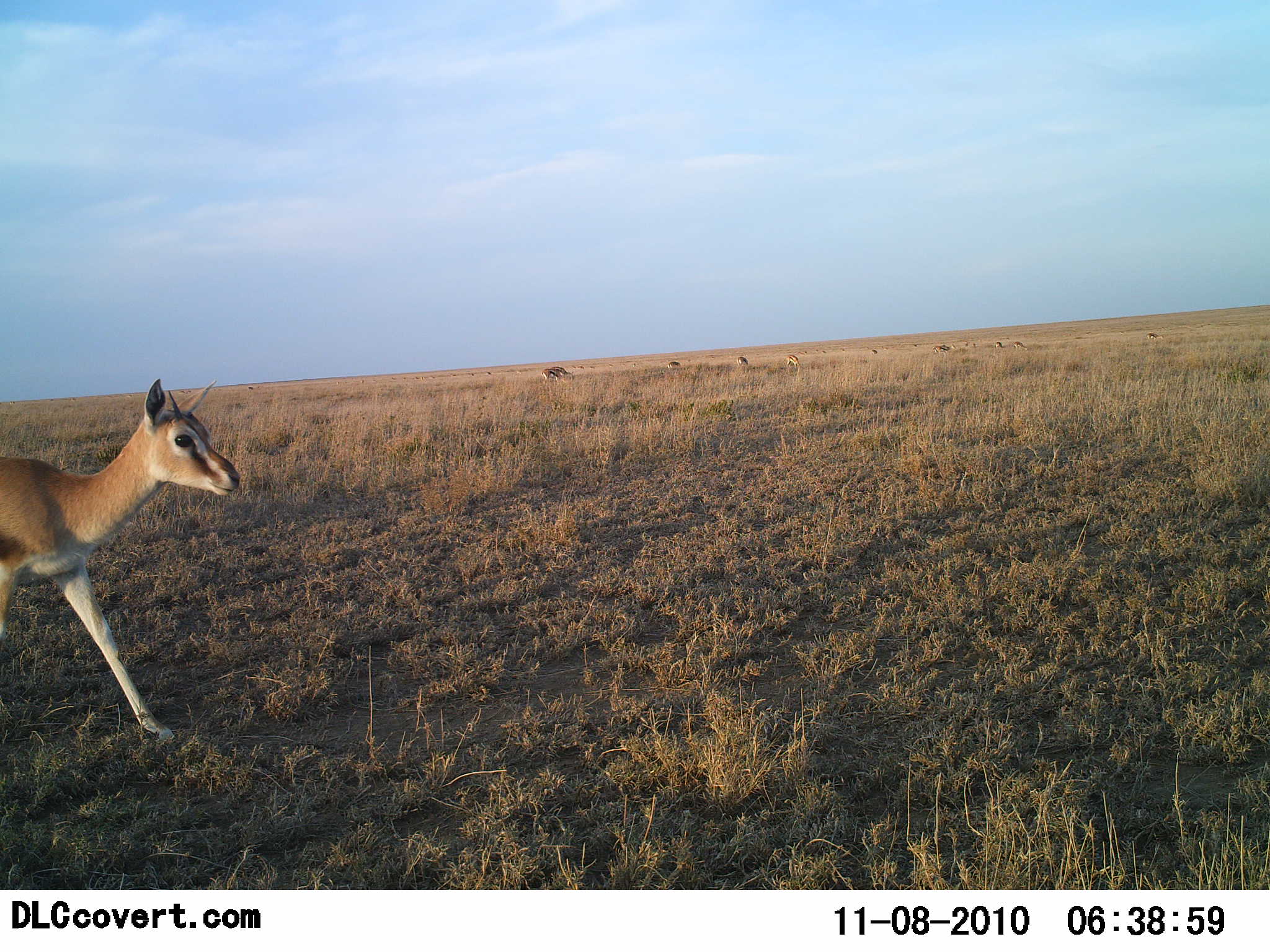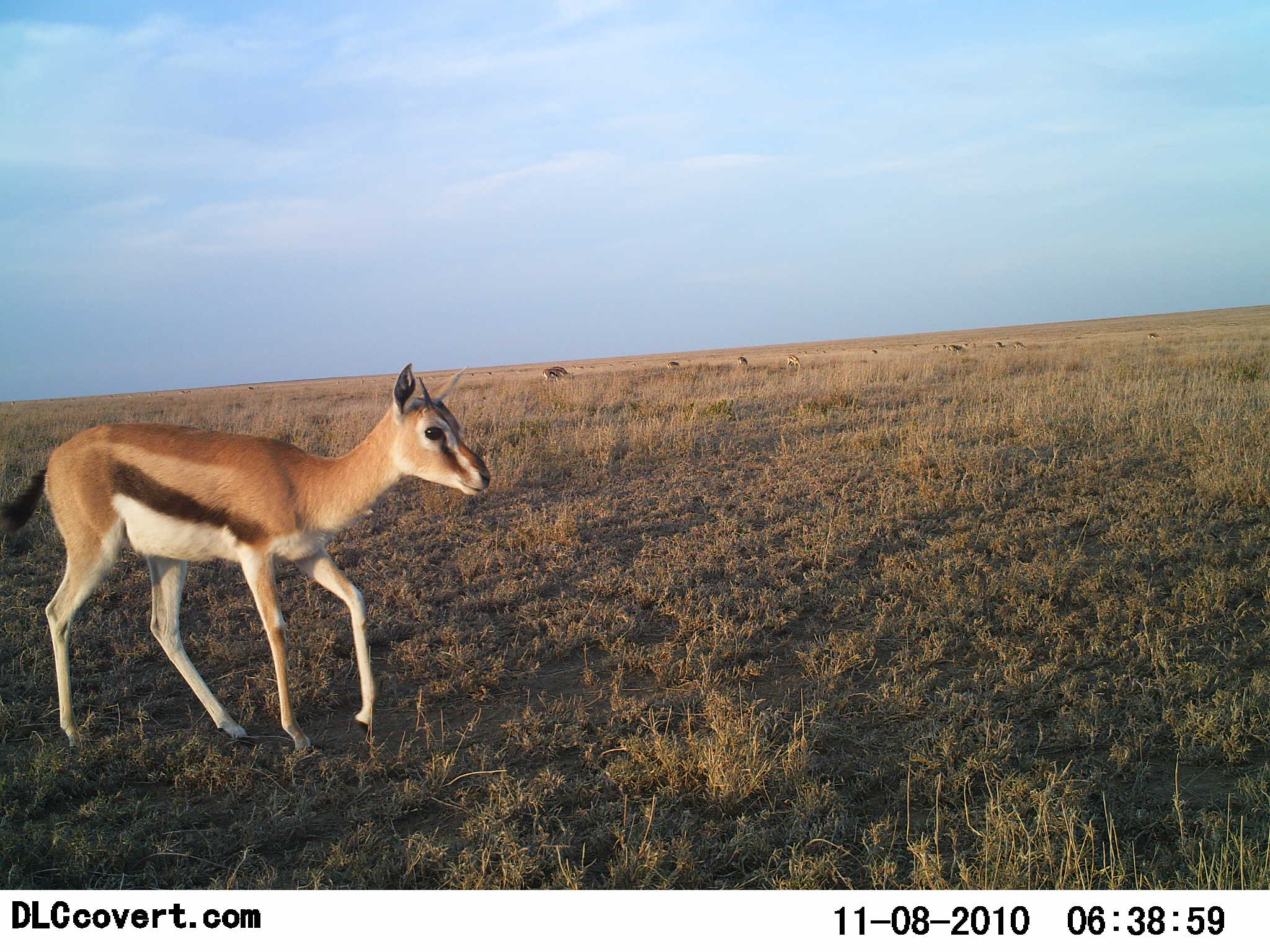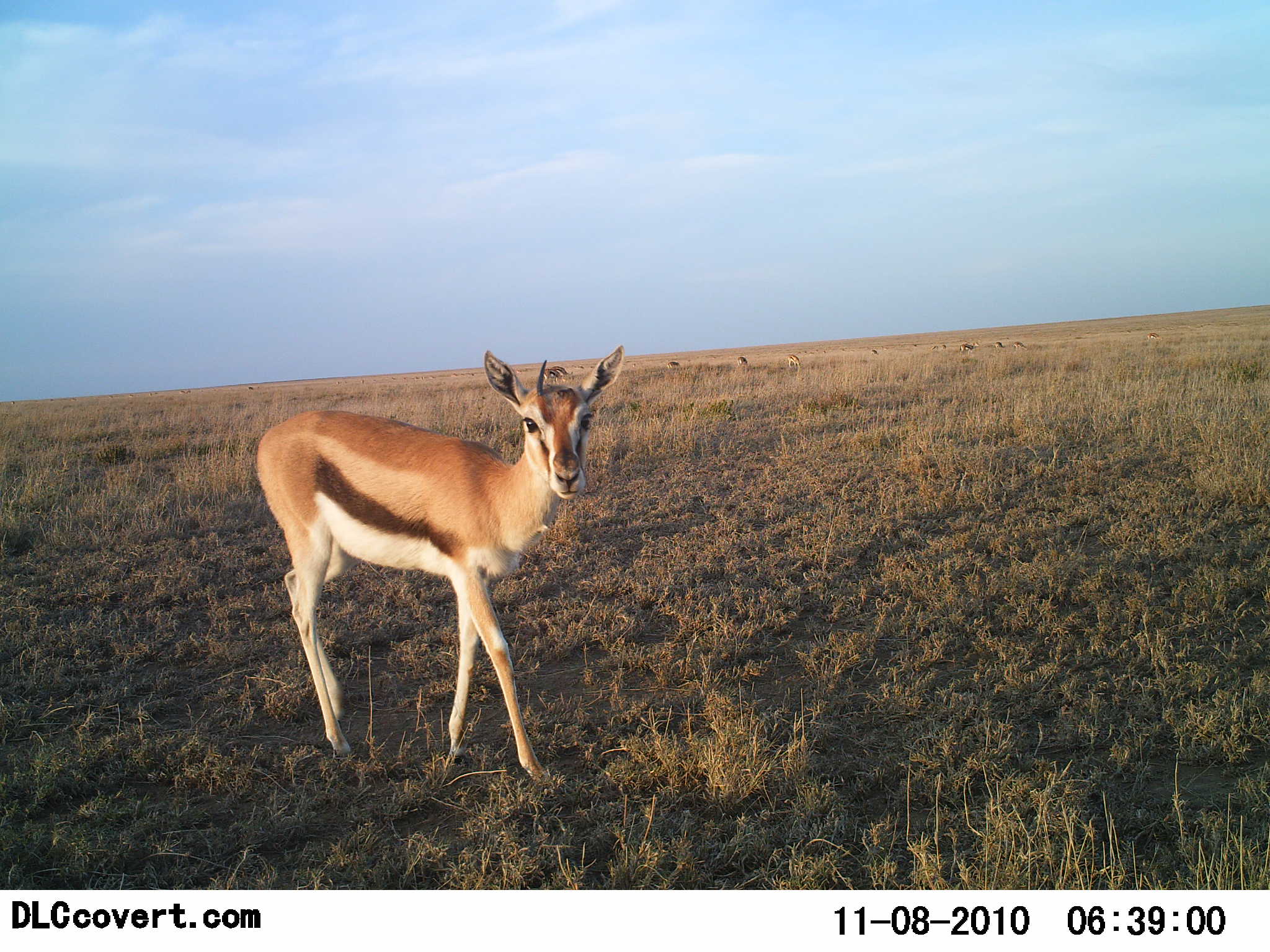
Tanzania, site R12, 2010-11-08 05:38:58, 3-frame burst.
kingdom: Animalia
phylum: Chordata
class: Mammalia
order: Artiodactyla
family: Bovidae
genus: Eudorcas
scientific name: Eudorcas thomsonii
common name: thomson's gazelle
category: gazellethomsons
Gazellethomsons (thomson's gazelle) (Eudorcas thomsonii), count 6. Behavior (volunteer vote fractions): standing 44%, resting 0%, moving 81%, interacting 0%. Young present (vote fraction): 31%. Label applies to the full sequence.